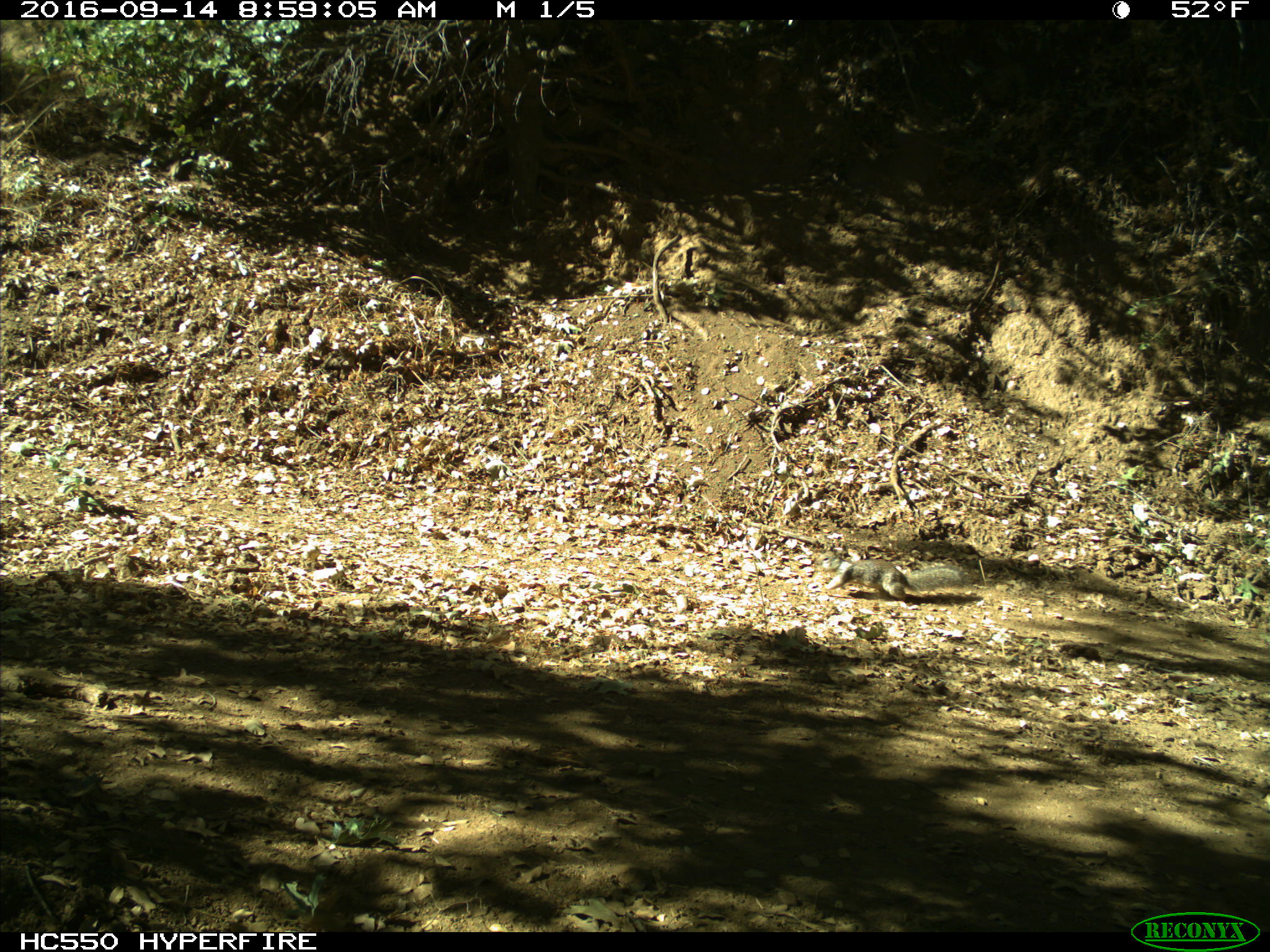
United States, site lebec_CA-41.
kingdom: Animalia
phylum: Chordata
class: Mammalia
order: Rodentia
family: Sciuridae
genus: Otospermophilus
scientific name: Otospermophilus beecheyi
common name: california ground squirrel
Otospermophilus beecheyi (california ground squirrel).